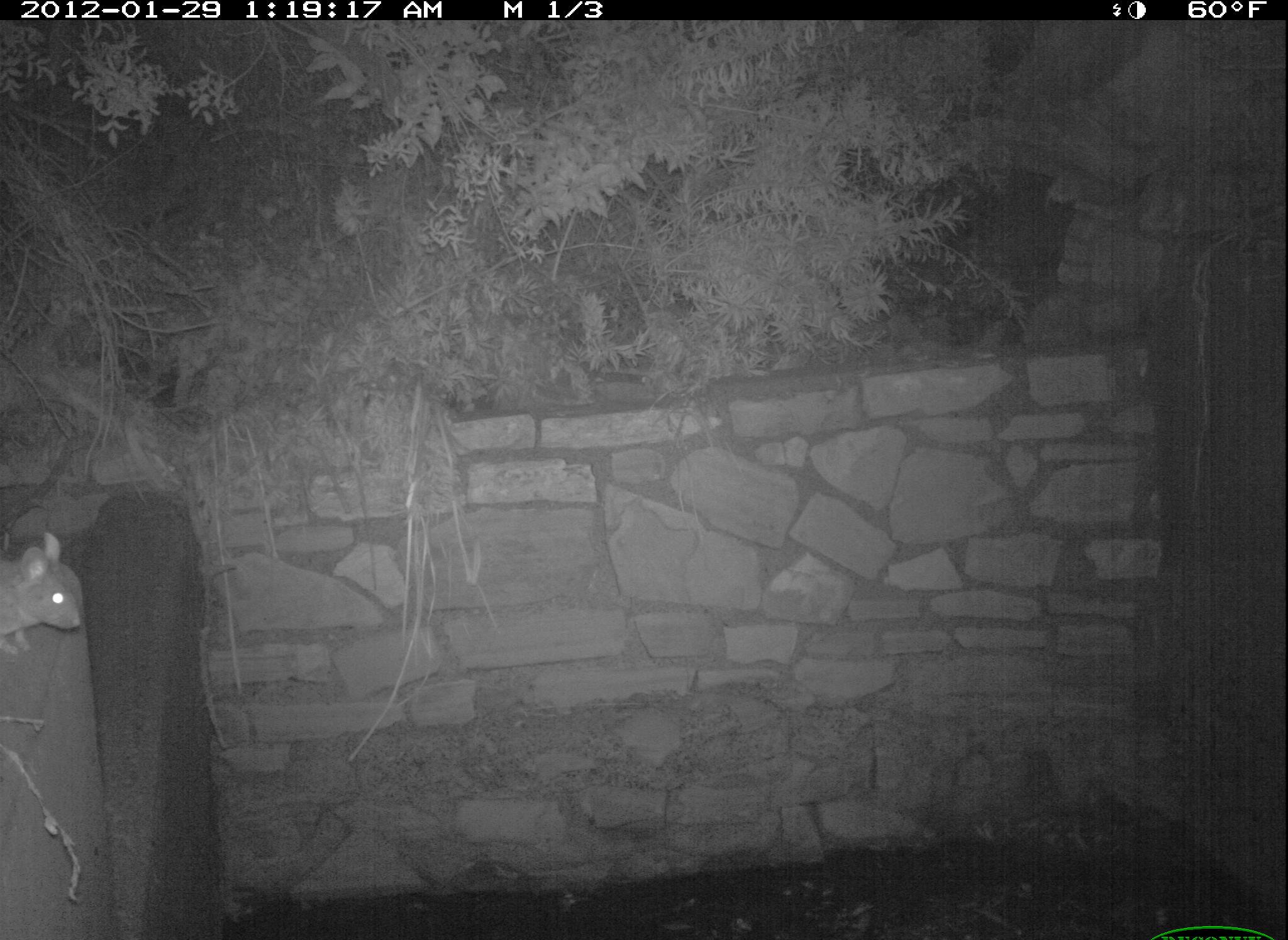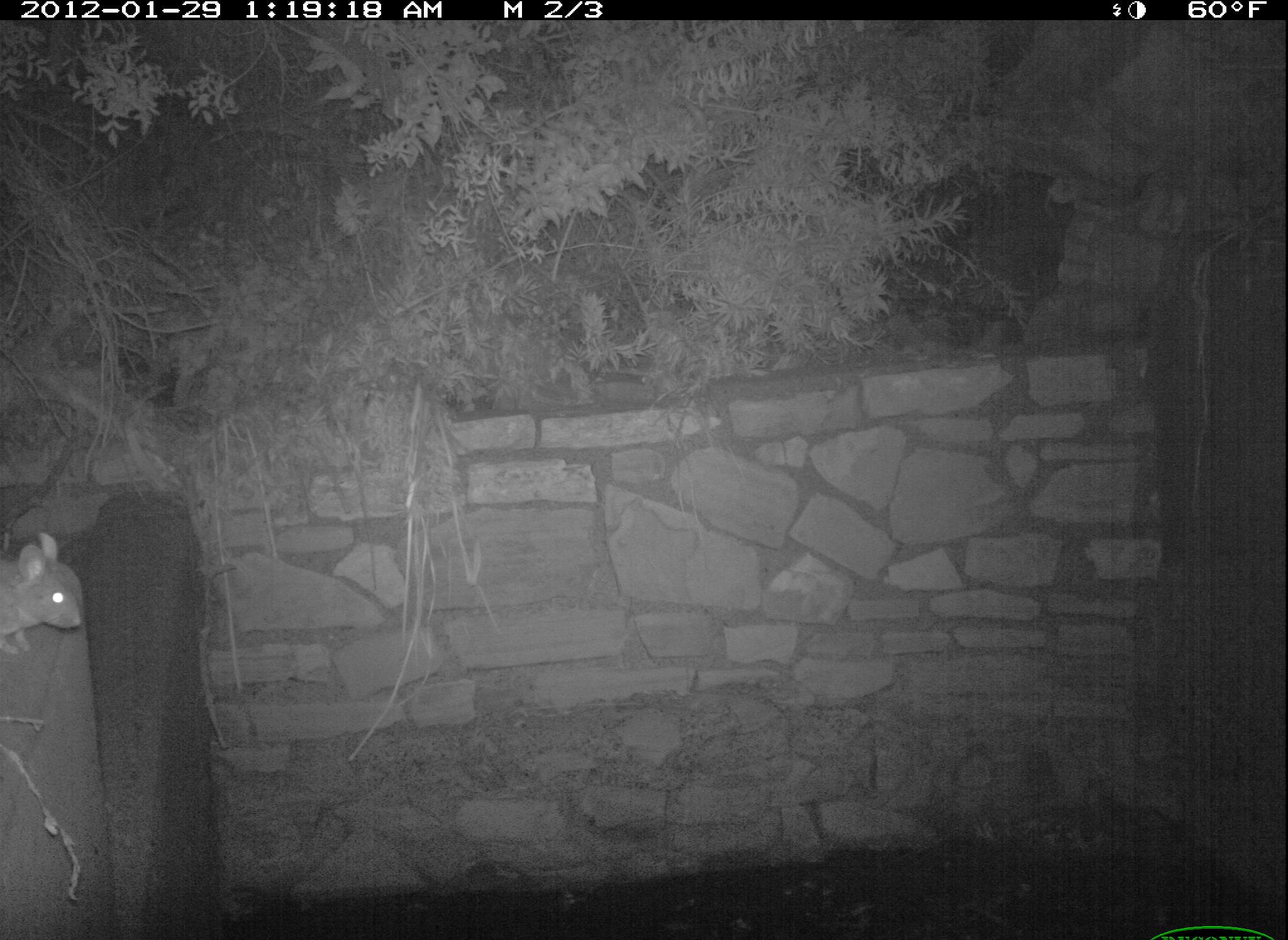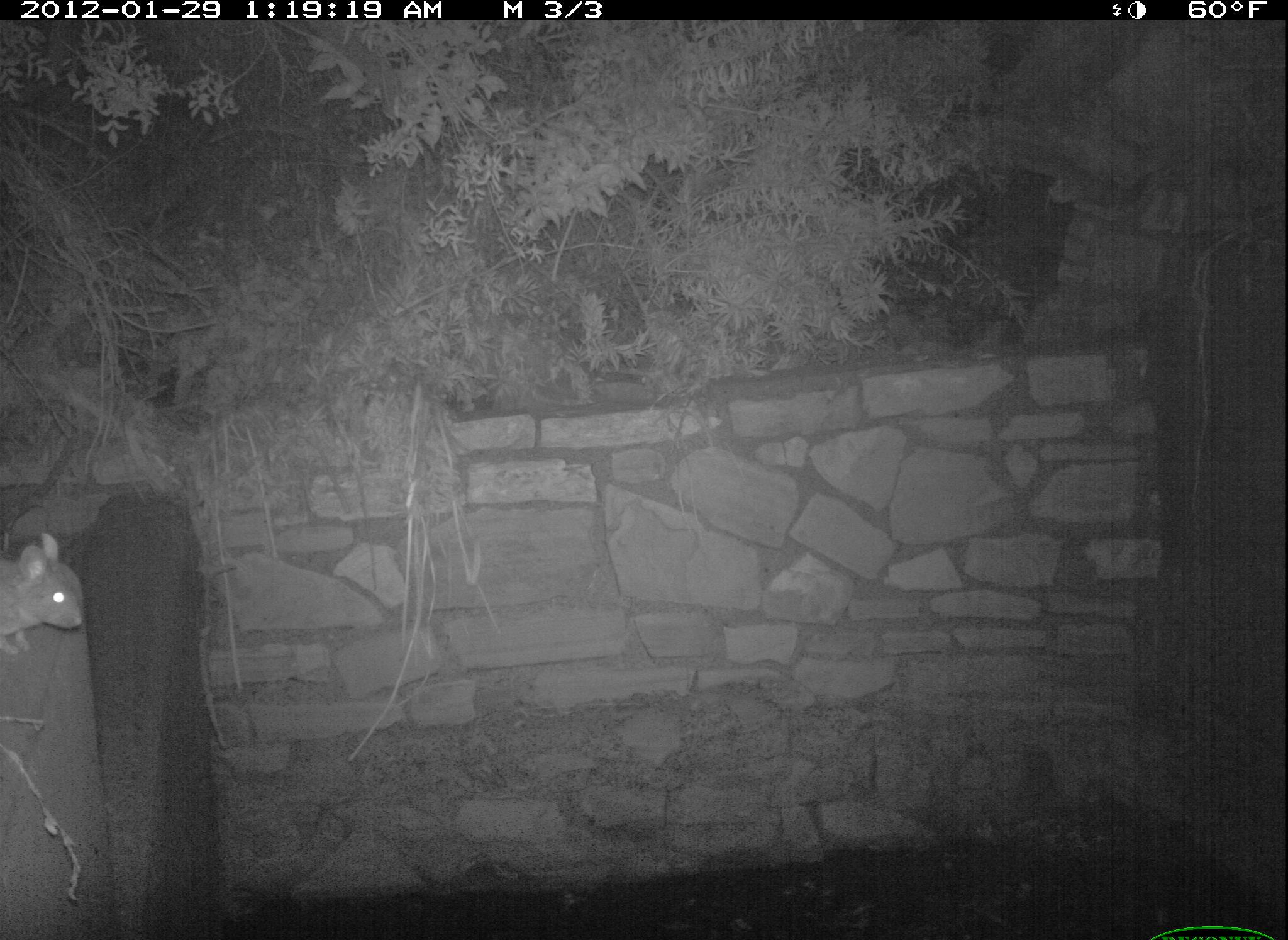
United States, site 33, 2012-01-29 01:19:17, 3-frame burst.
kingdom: Animalia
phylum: Chordata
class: Mammalia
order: Rodentia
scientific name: Rodentia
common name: rodent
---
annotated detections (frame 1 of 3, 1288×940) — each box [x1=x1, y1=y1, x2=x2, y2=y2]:
rodent: [x1=2, y1=535, x2=90, y2=641]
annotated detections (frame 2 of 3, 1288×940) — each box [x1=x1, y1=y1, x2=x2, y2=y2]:
rodent: [x1=0, y1=532, x2=90, y2=660]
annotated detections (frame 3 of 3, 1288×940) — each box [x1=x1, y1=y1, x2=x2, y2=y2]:
rodent: [x1=2, y1=528, x2=89, y2=651]